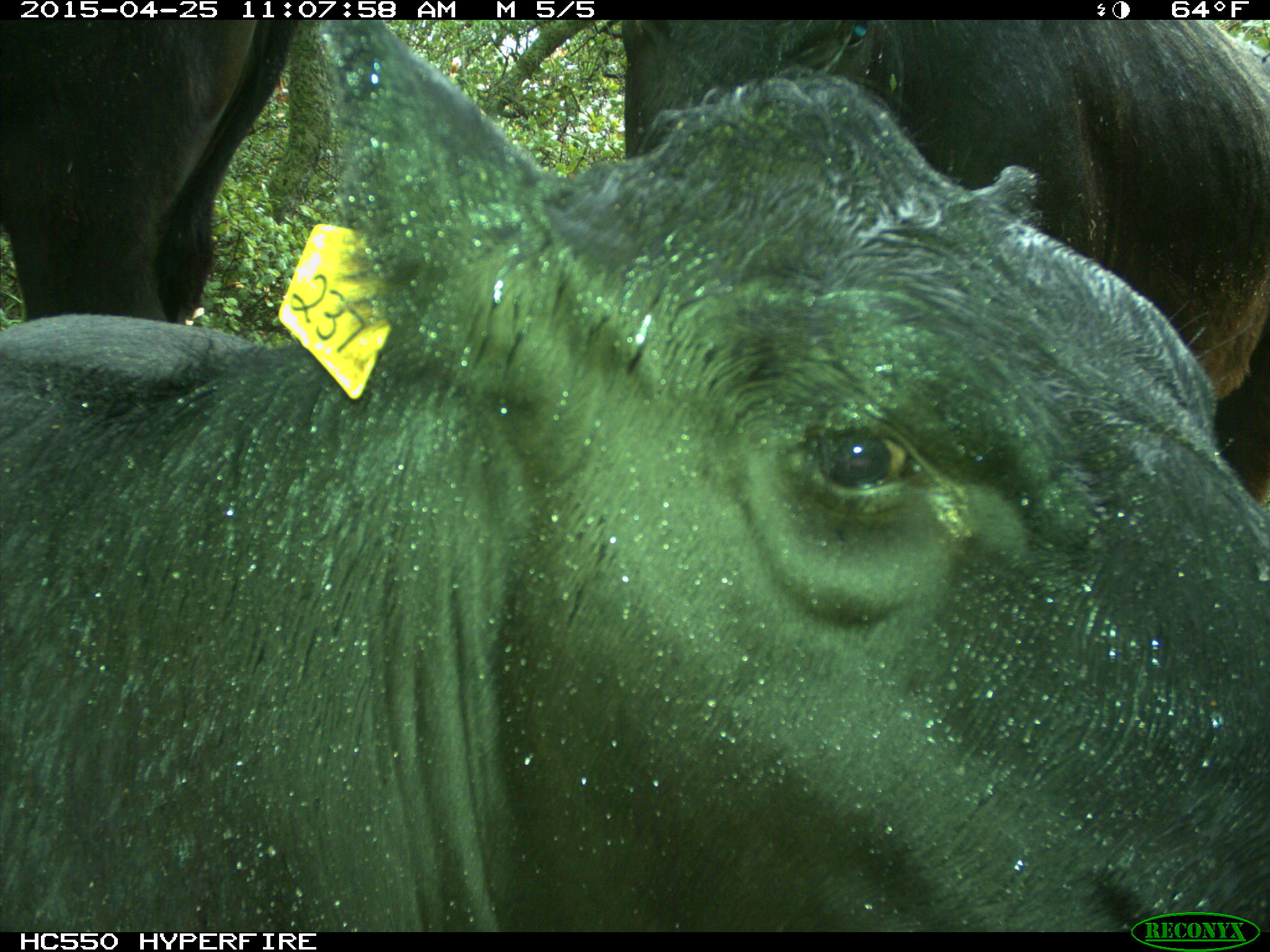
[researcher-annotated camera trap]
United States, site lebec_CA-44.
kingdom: Animalia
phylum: Chordata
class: Mammalia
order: Artiodactyla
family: Suidae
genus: Sus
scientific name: Sus scrofa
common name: wild boar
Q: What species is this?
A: Sus scrofa (wild boar).